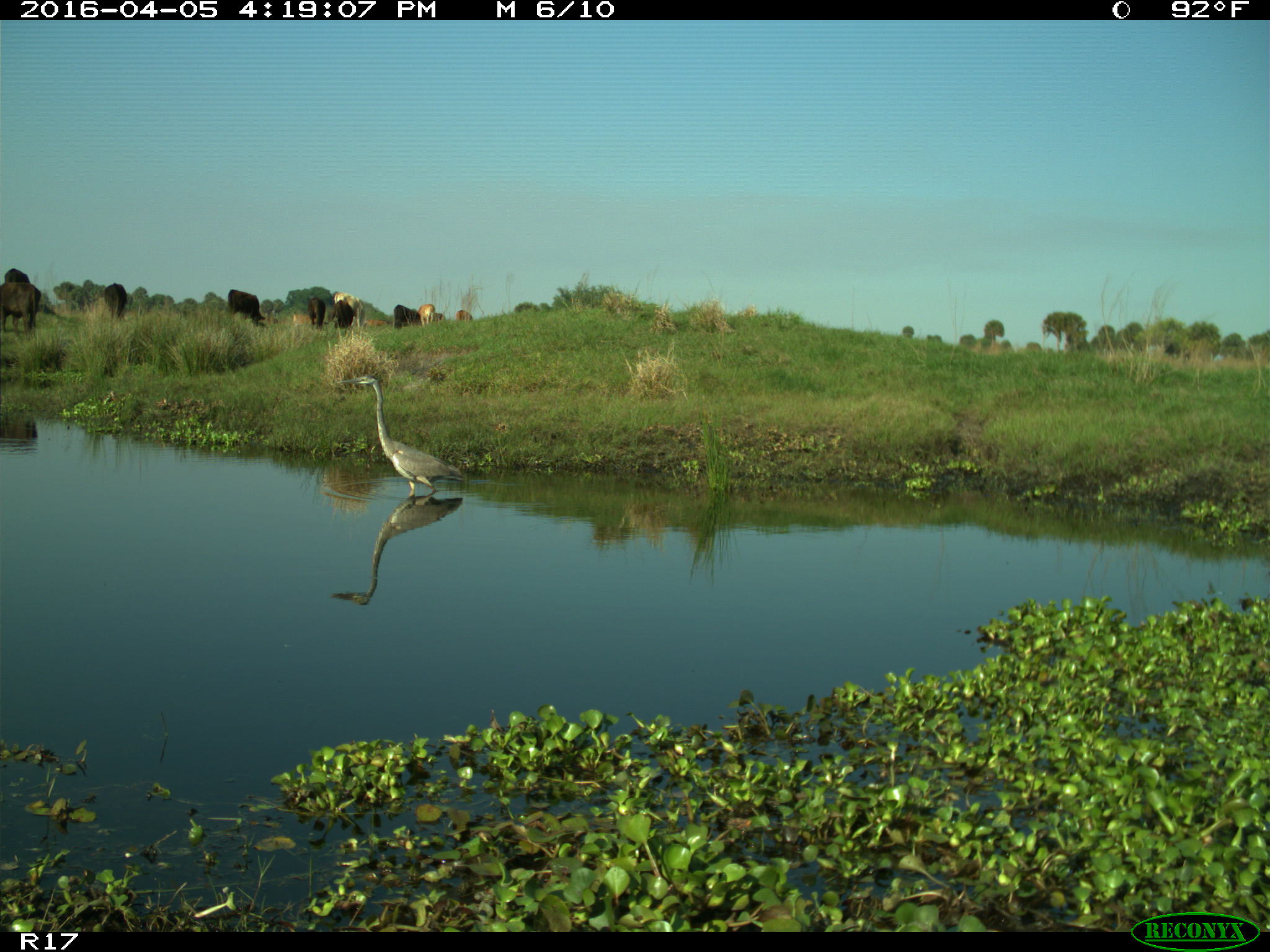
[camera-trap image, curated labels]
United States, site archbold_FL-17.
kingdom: Animalia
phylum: Chordata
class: Mammalia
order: Artiodactyla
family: Bovidae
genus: Bos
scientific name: Bos taurus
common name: domestic cow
Bos taurus (domestic cow).